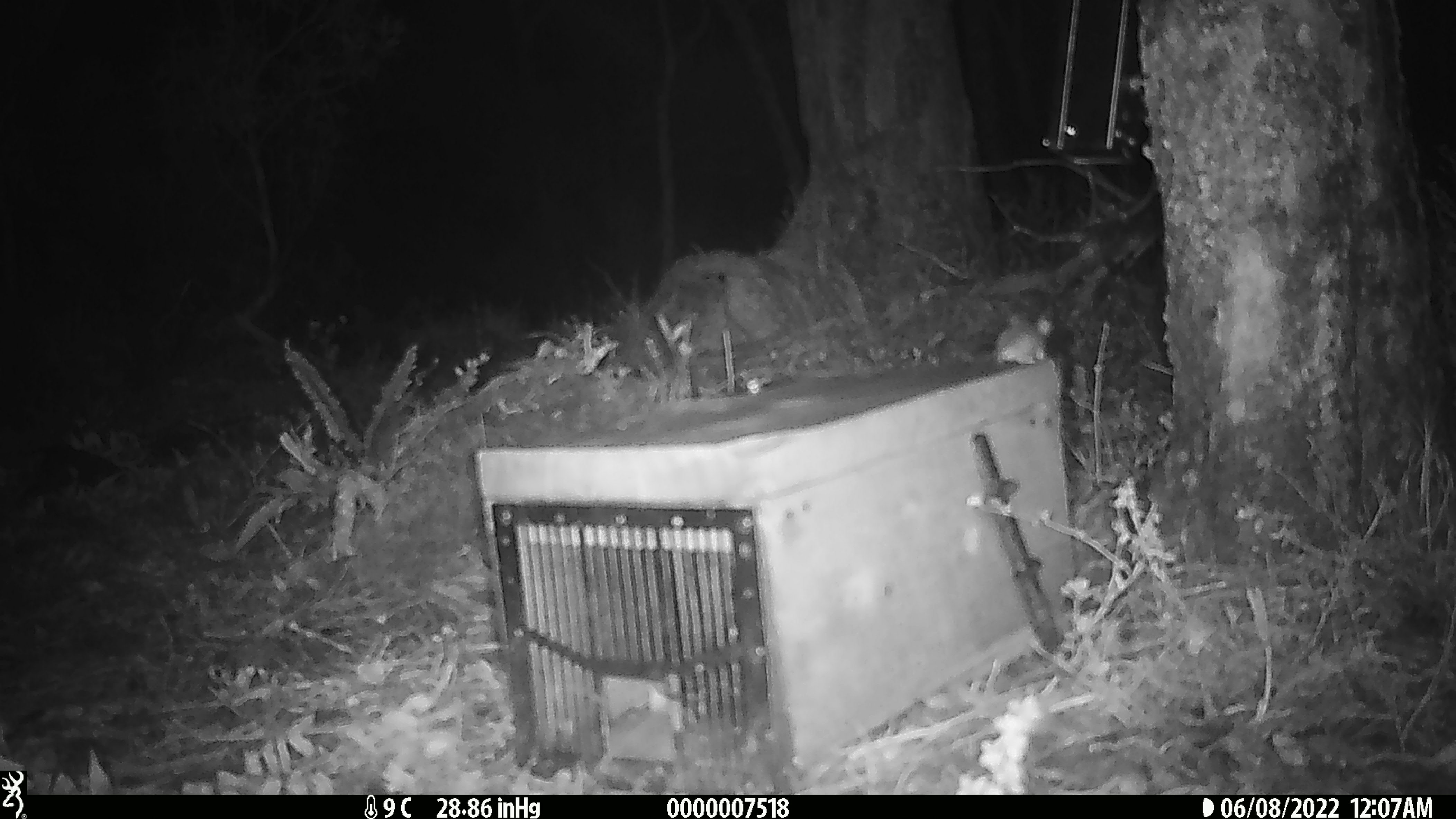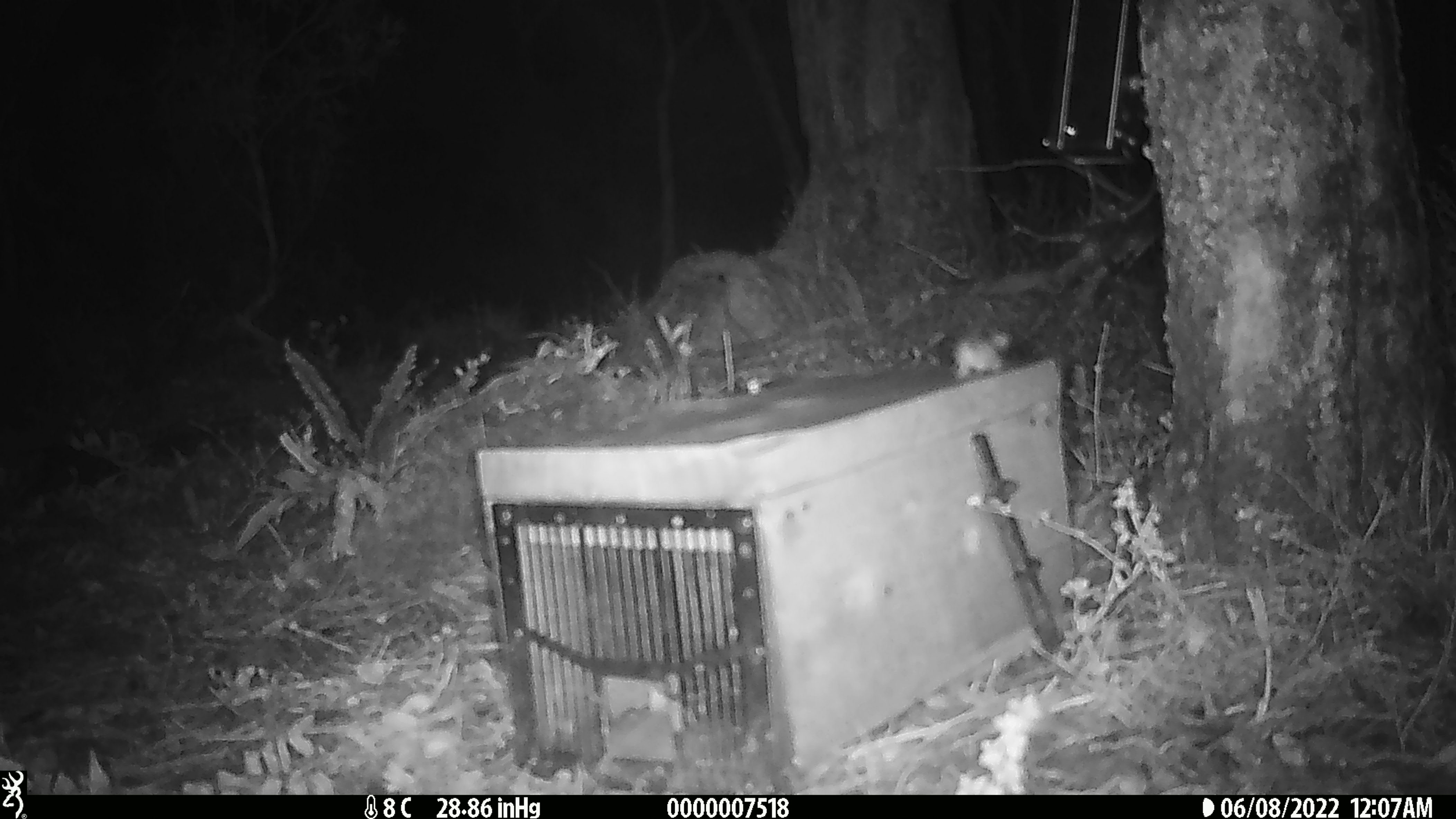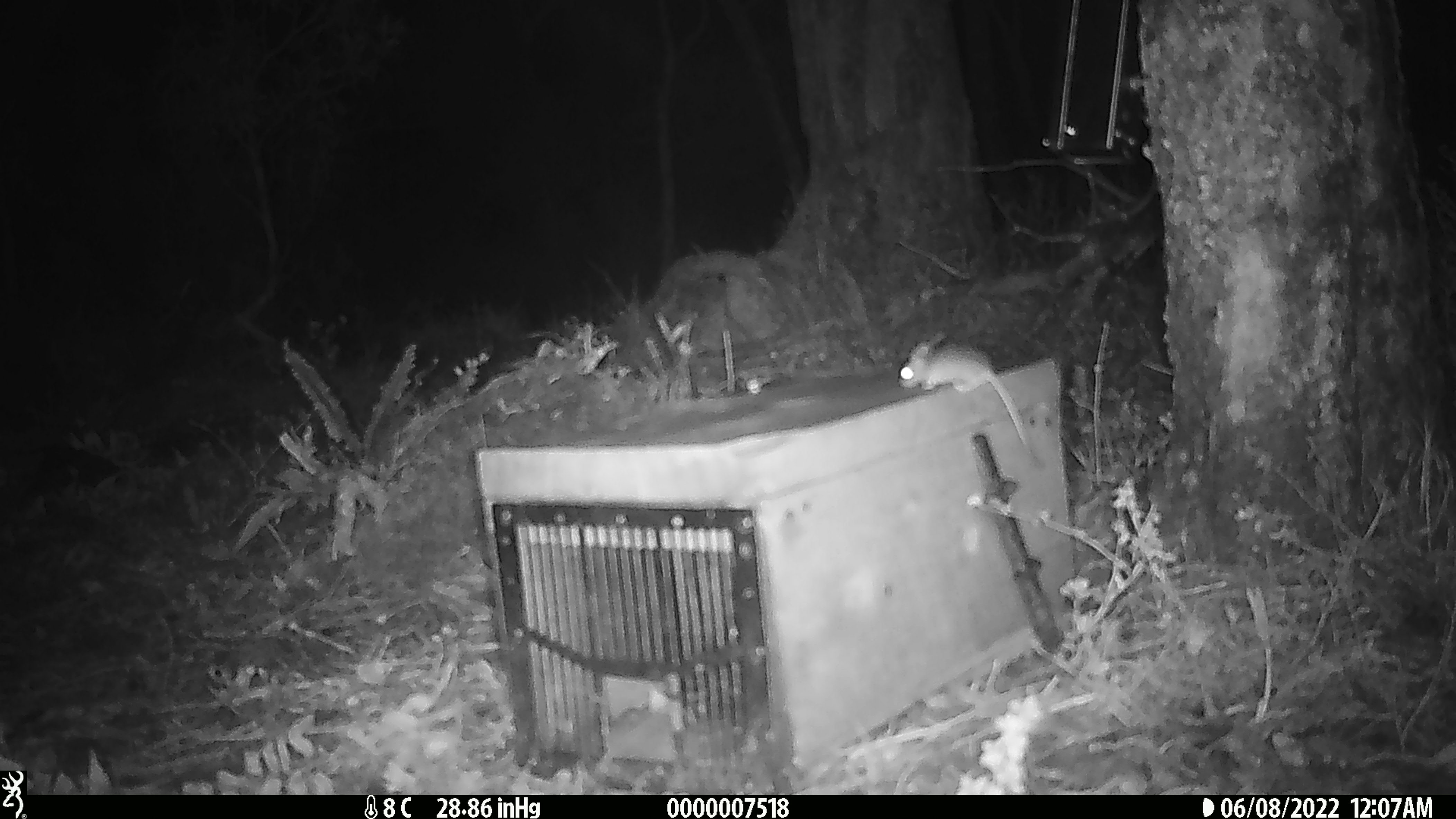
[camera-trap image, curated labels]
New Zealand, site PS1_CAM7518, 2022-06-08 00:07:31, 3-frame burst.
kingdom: Animalia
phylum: Chordata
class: Mammalia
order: Rodentia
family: Muridae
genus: Mus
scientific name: Mus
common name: mouse